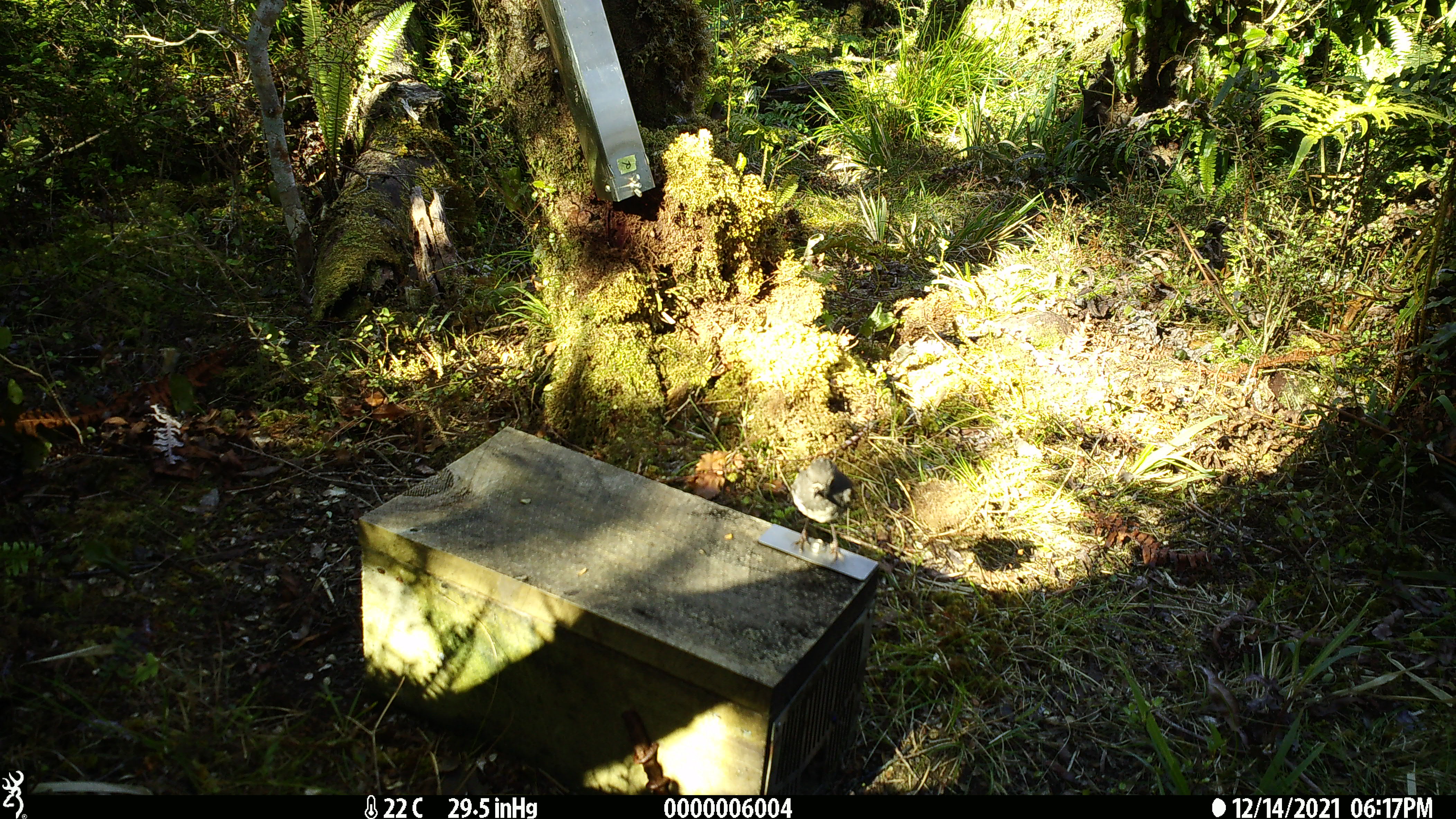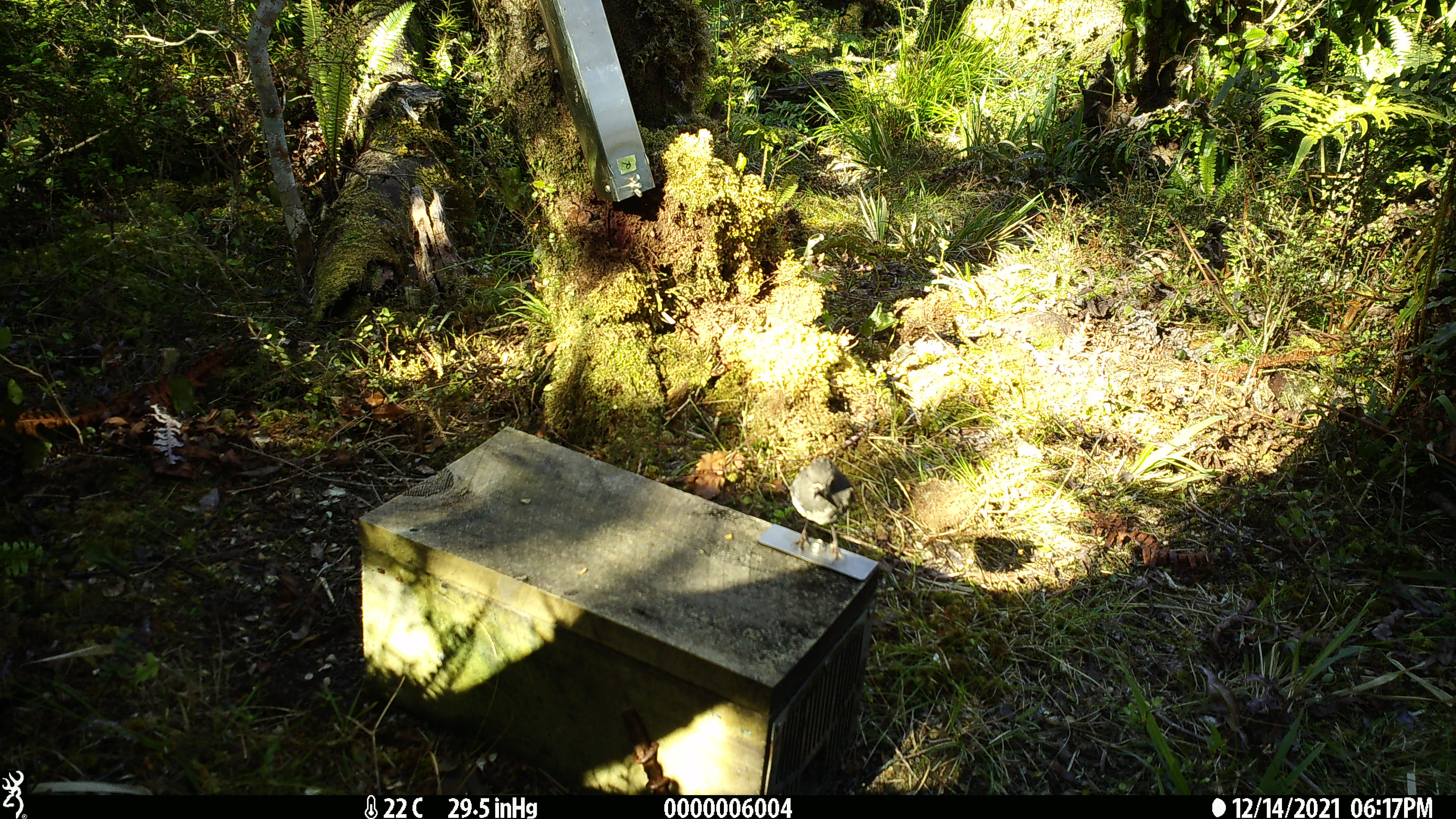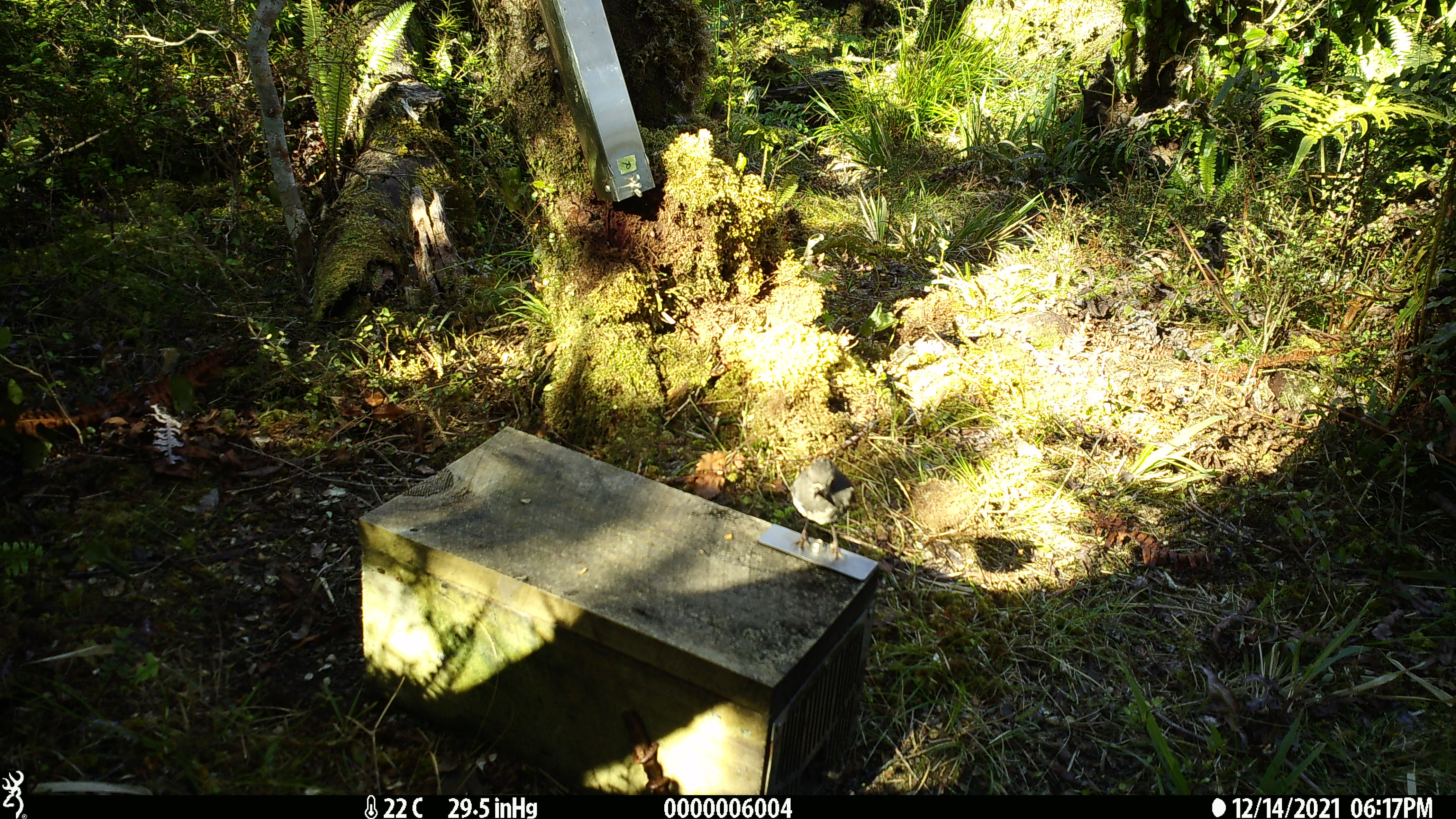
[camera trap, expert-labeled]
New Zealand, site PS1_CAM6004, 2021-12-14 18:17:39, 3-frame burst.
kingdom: Animalia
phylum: Chordata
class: Aves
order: Passeriformes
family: Petroicidae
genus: Petroica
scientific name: Petroica australis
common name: new zealand robin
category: robin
Robin (new zealand robin) (Petroica australis).